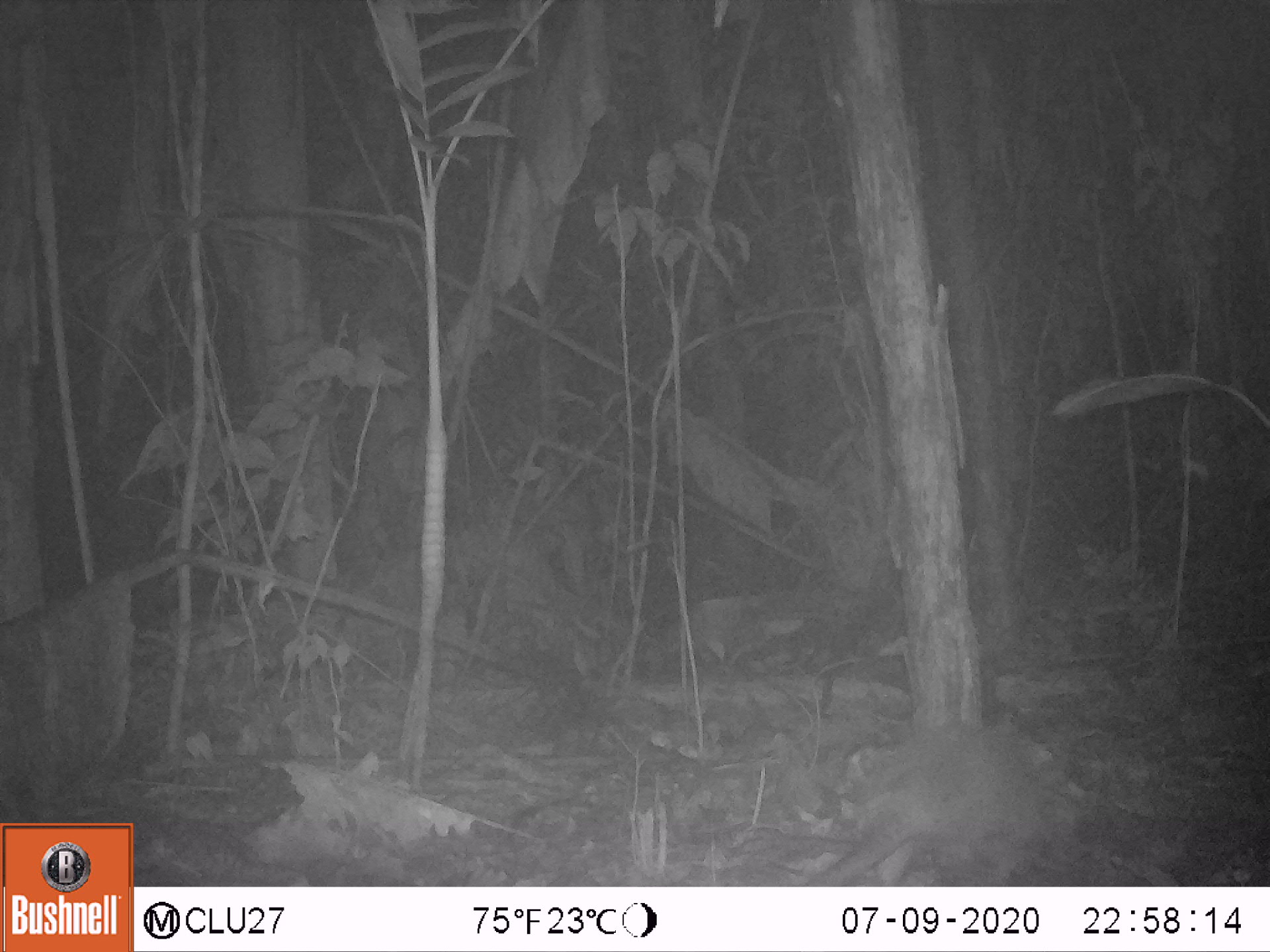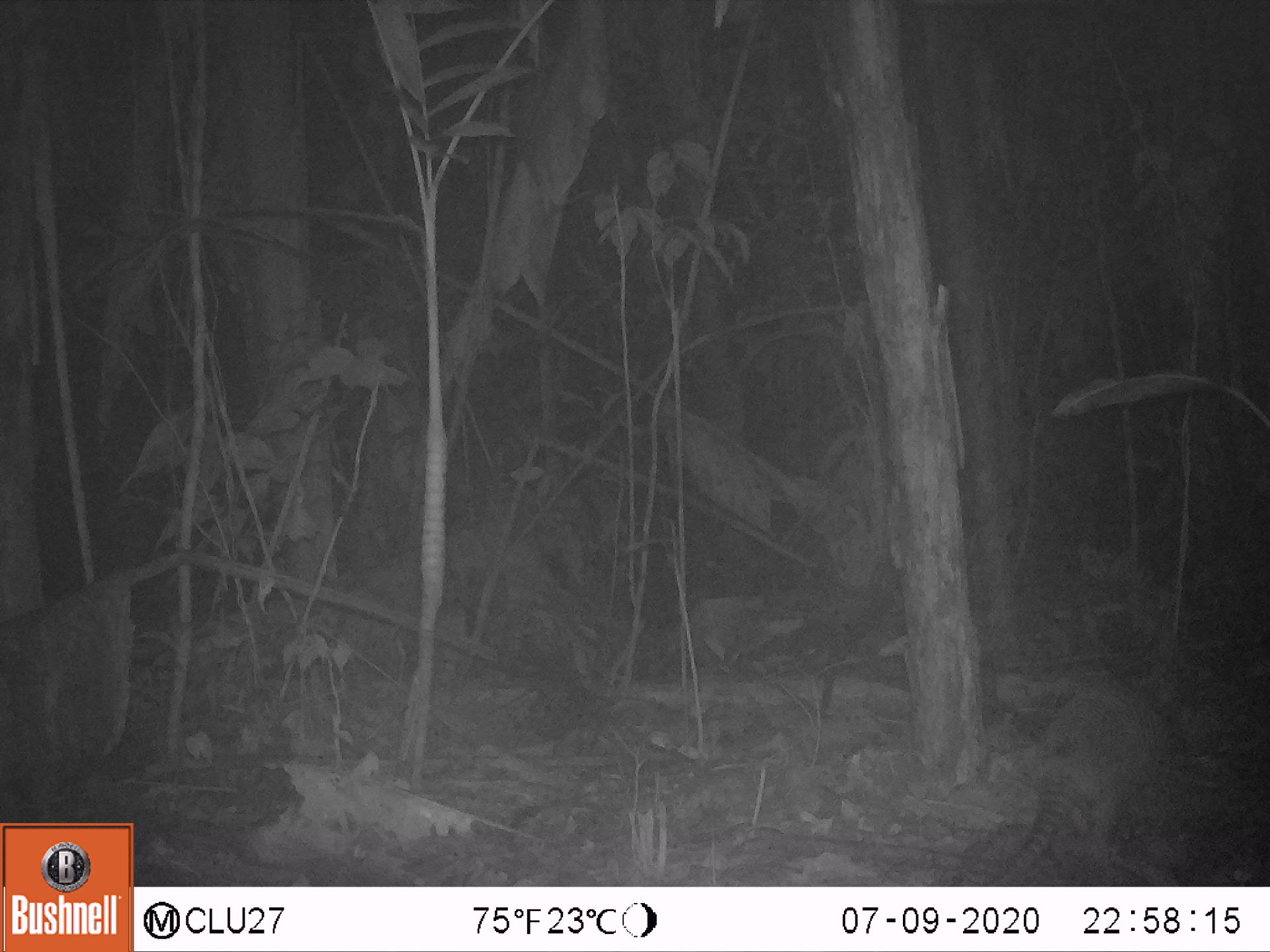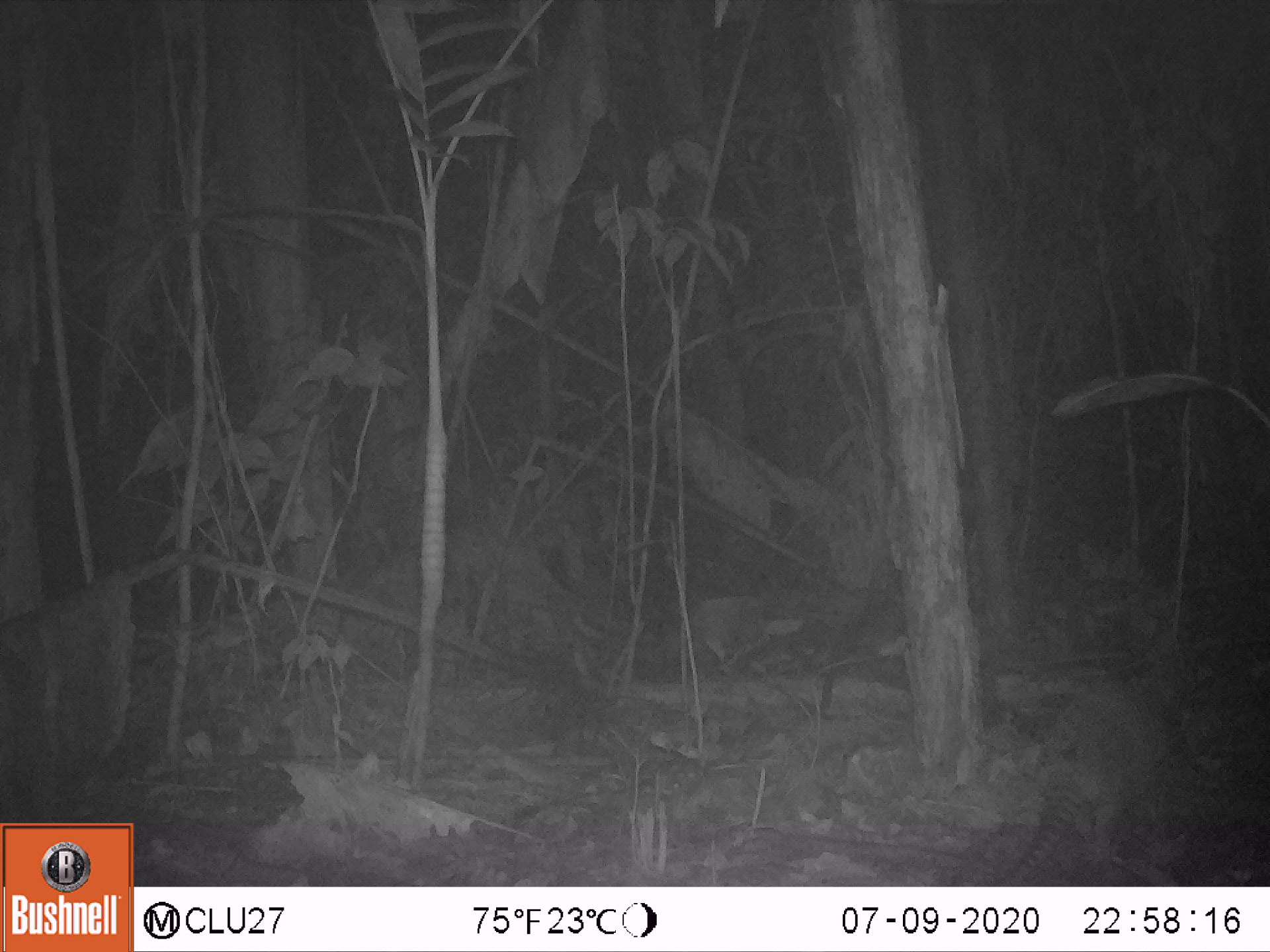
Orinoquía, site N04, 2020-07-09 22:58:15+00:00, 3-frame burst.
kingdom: Animalia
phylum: Chordata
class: Mammalia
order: Cingulata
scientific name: Cingulata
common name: armadillo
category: unknown armadillo